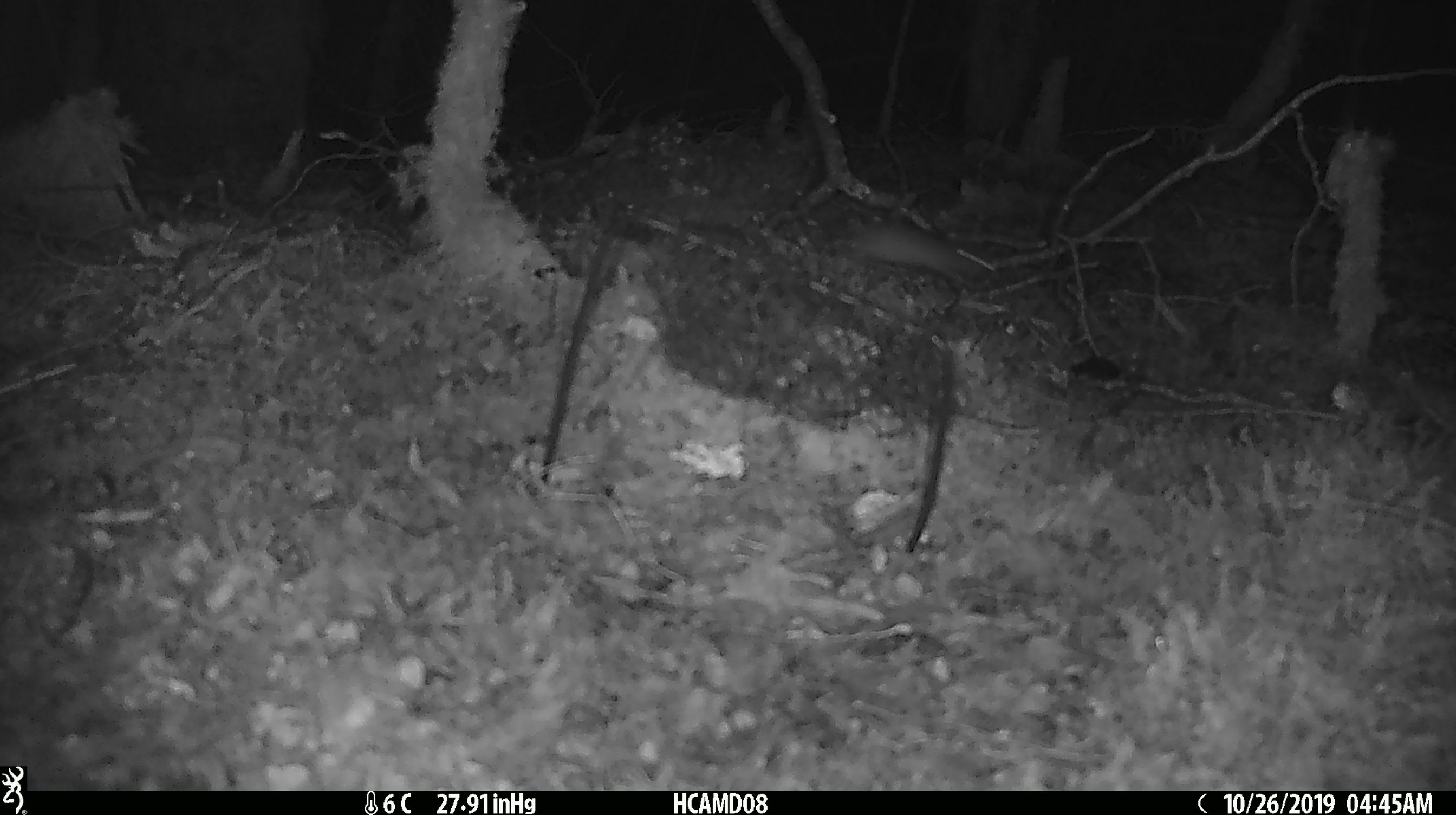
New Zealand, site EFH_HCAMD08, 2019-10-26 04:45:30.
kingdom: Animalia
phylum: Chordata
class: Mammalia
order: Rodentia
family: Muridae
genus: Mus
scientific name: Mus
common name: mouse